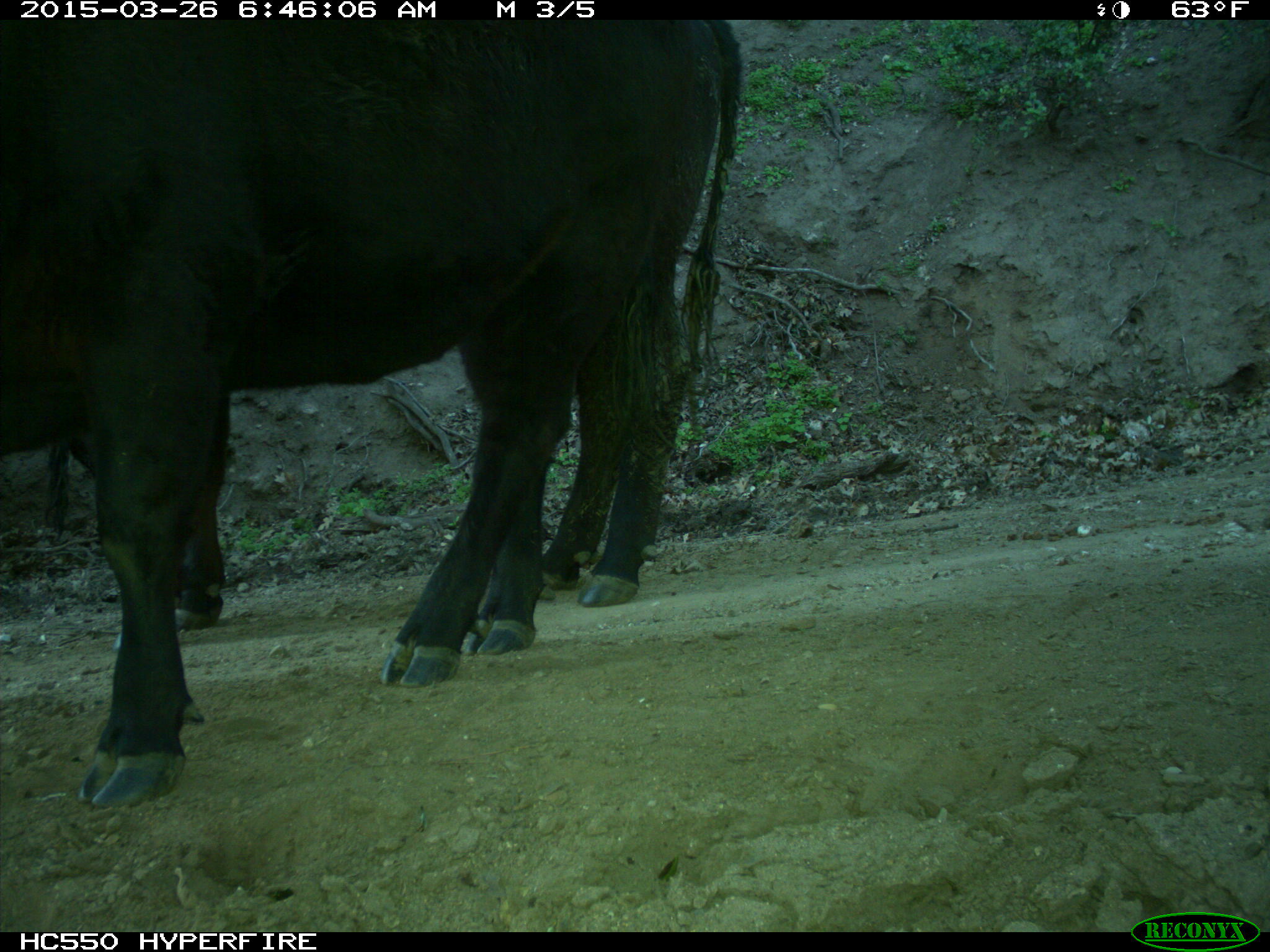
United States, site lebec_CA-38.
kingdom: Animalia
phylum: Chordata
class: Mammalia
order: Artiodactyla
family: Bovidae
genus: Bos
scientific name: Bos taurus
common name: domestic cow